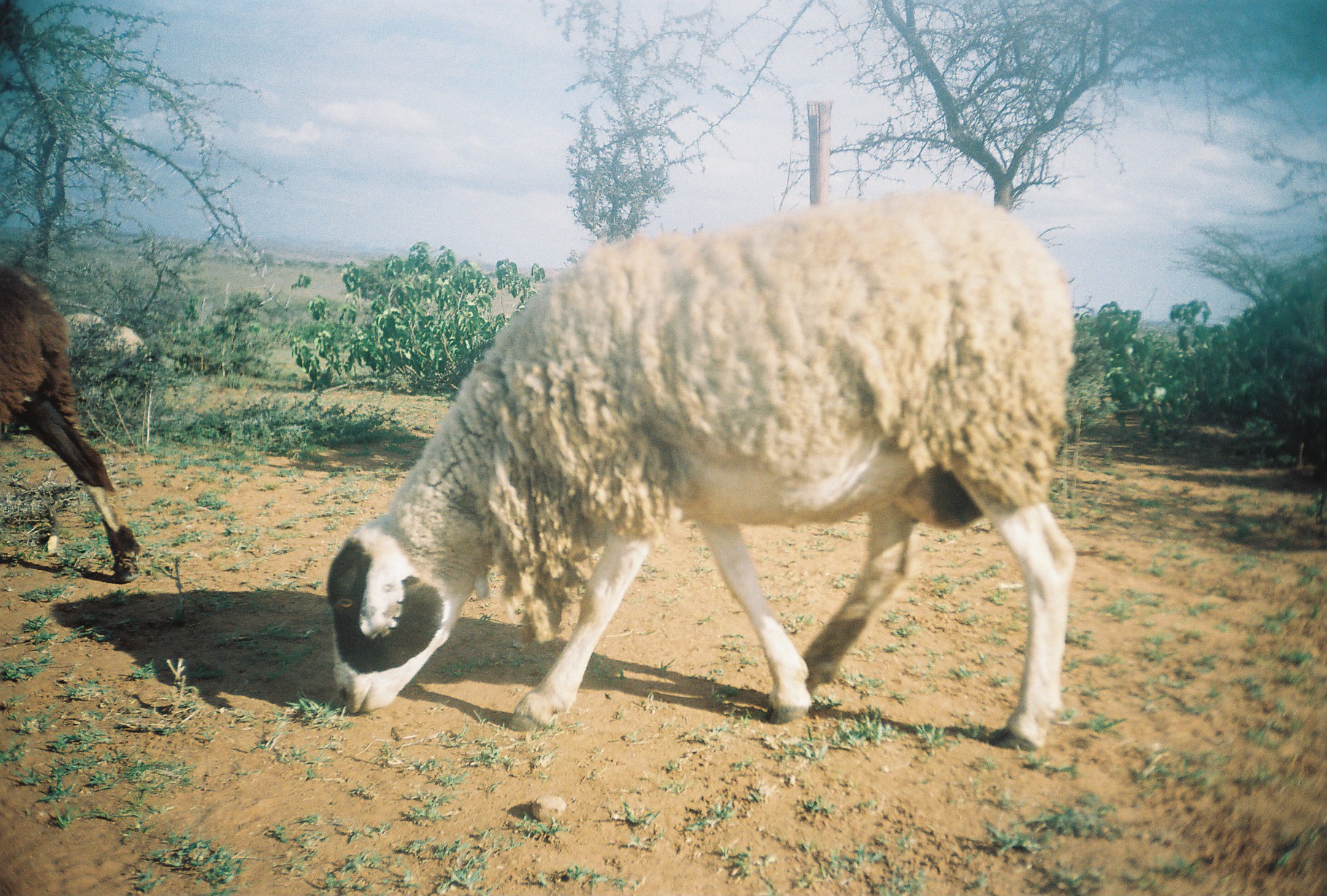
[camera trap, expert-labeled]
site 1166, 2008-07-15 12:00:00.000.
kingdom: Animalia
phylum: Chordata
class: Mammalia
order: Artiodactyla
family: Bovidae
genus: Ovis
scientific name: Ovis aries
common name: domestic sheep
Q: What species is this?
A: Ovis aries (domestic sheep).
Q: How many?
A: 3.